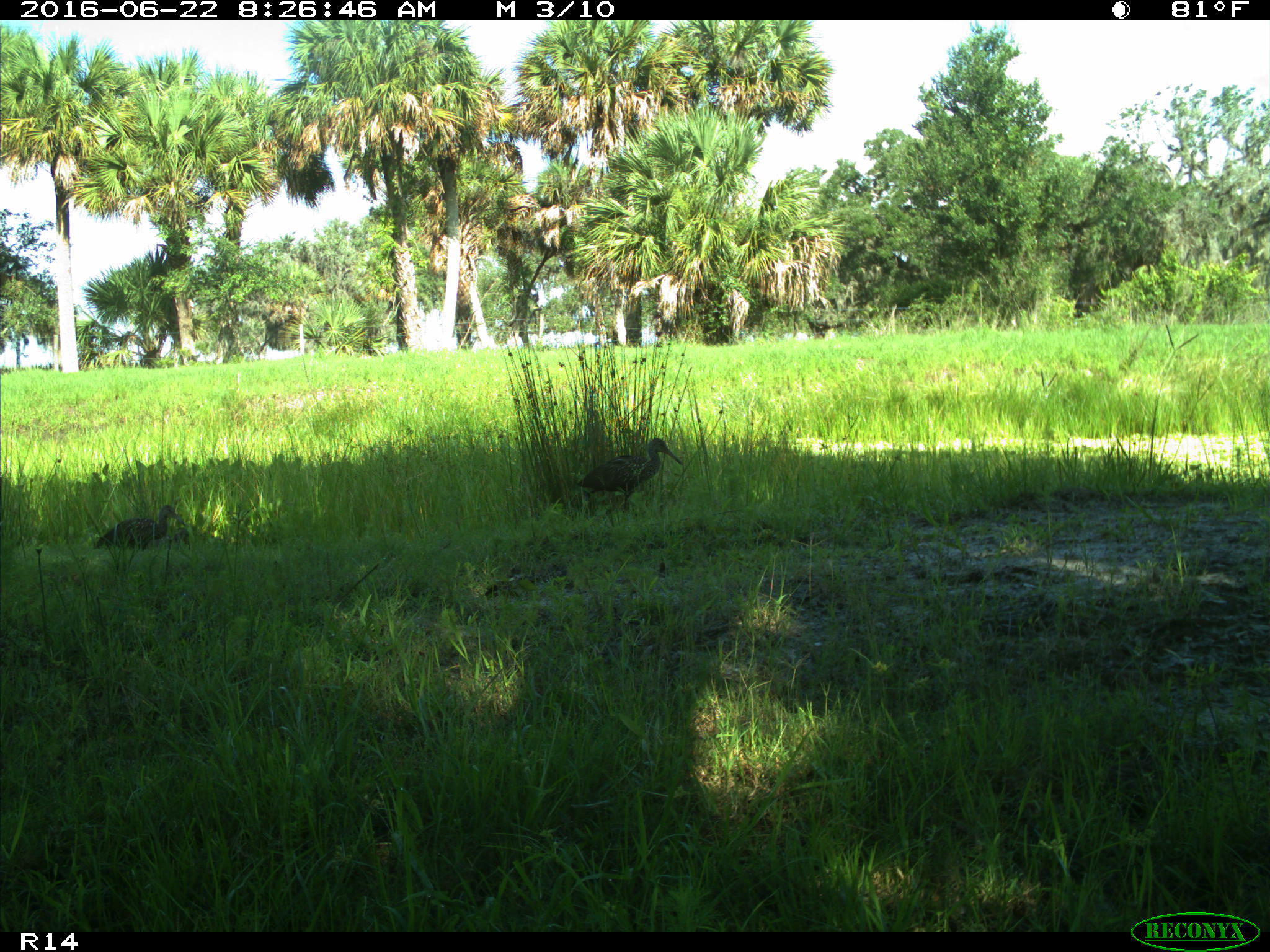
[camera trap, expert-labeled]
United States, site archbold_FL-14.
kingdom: Animalia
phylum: Chordata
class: Aves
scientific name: Aves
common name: birds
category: unidentified bird